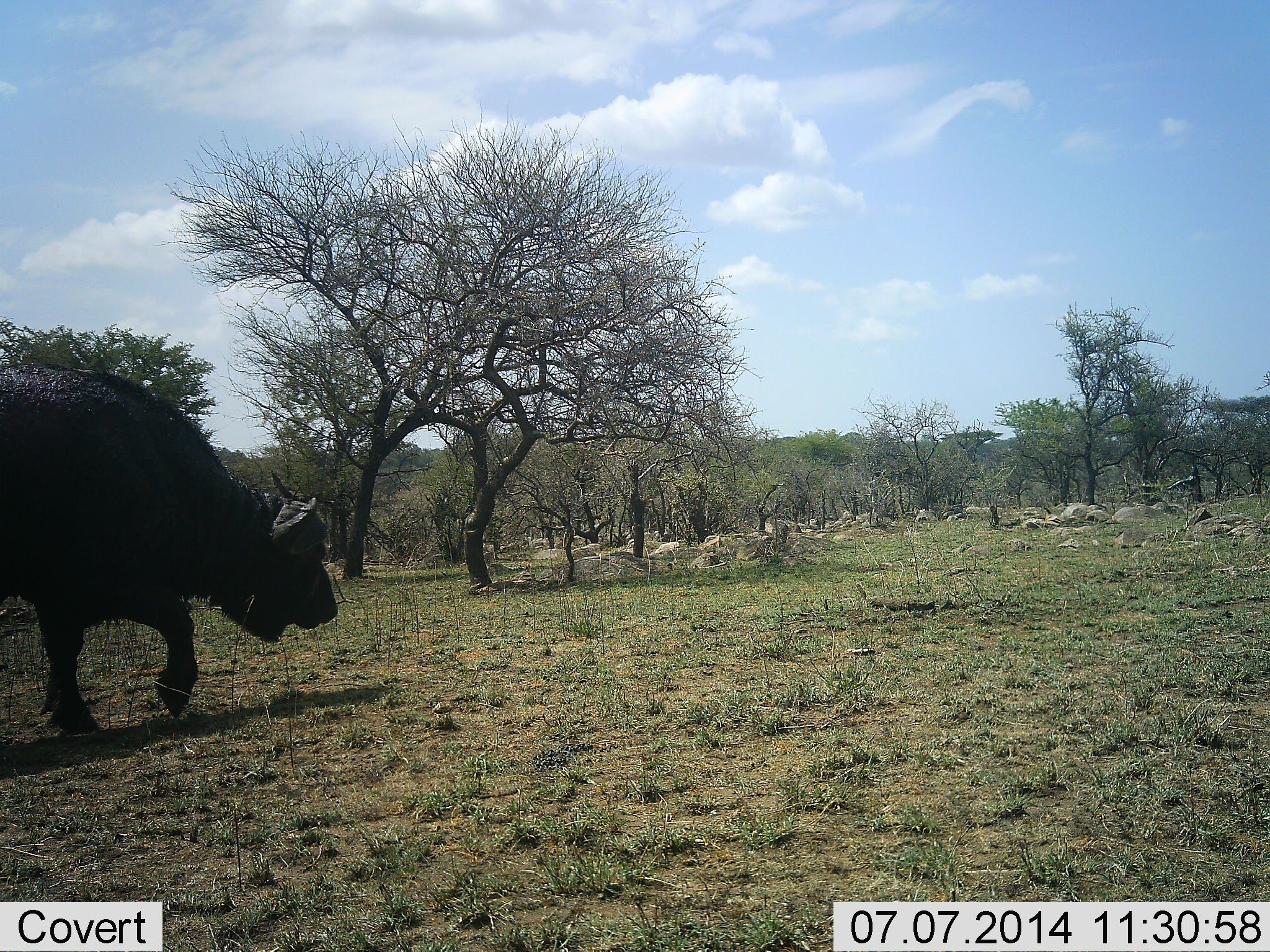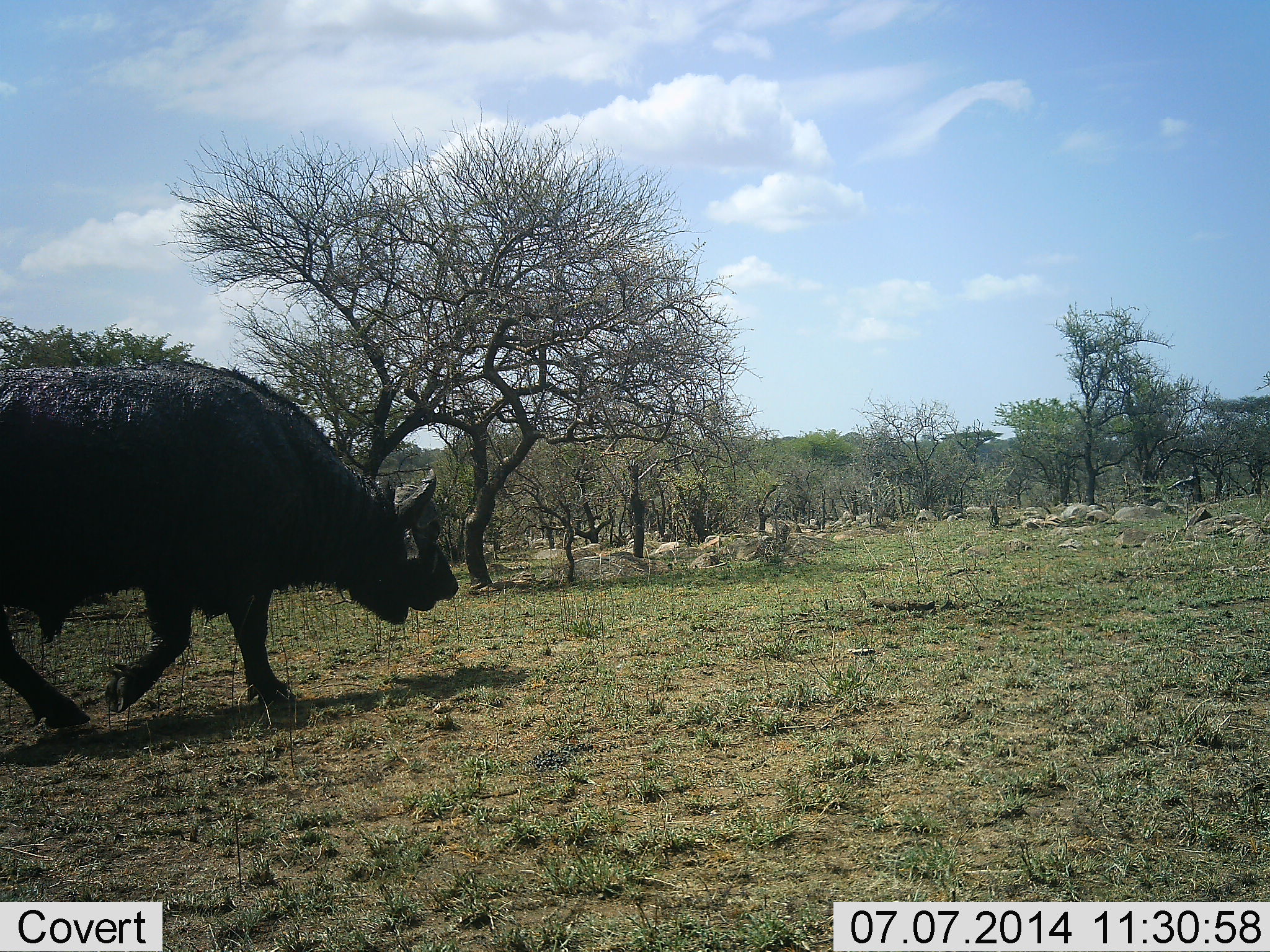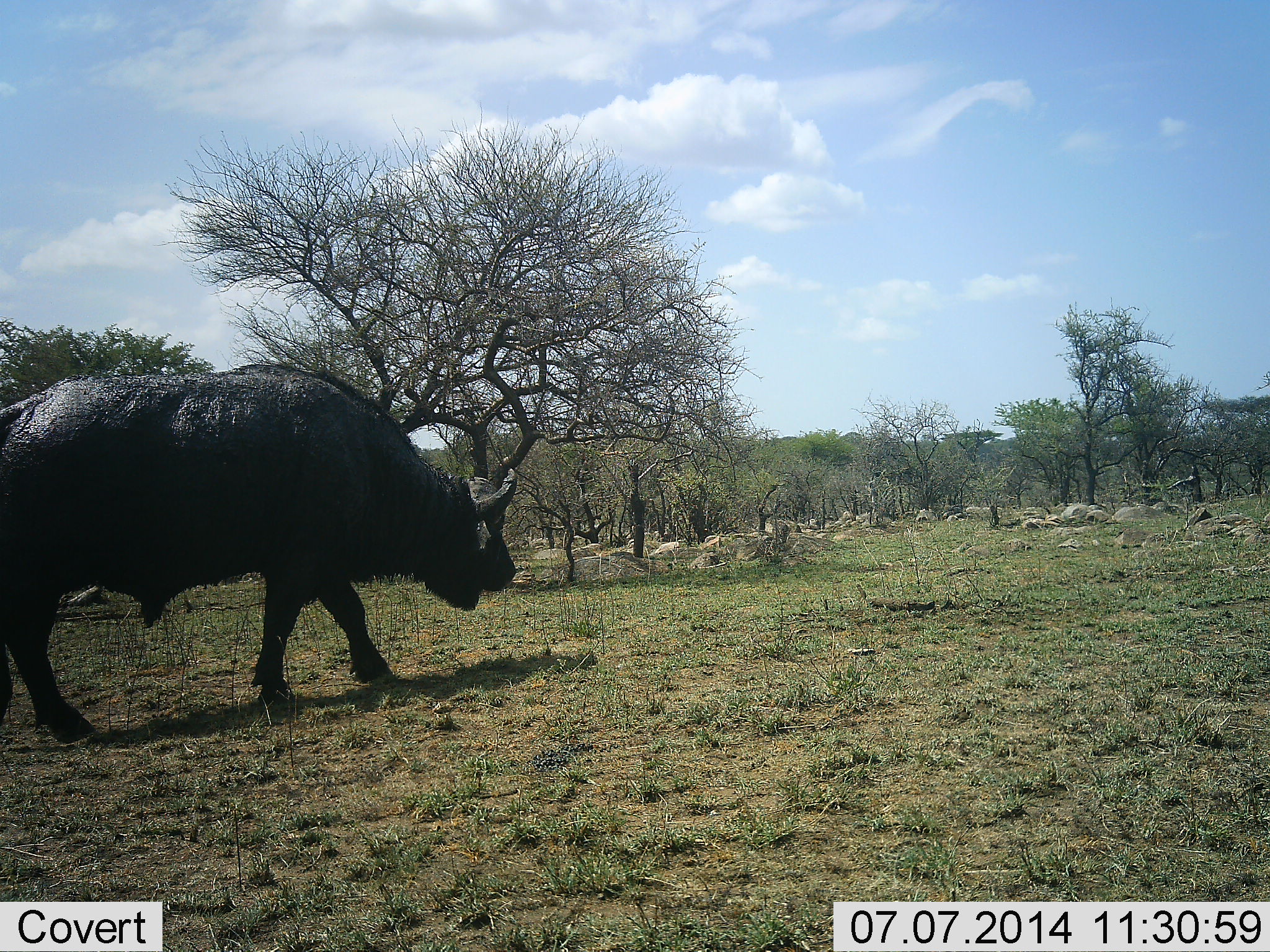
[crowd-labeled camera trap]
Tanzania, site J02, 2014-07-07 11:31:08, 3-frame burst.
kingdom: Animalia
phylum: Chordata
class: Mammalia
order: Artiodactyla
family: Bovidae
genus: Syncerus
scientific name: Syncerus caffer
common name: cape buffalo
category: buffalo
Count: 1.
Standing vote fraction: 0%.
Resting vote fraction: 0%.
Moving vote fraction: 100%.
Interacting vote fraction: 0%.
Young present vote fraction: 0%.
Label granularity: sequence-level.